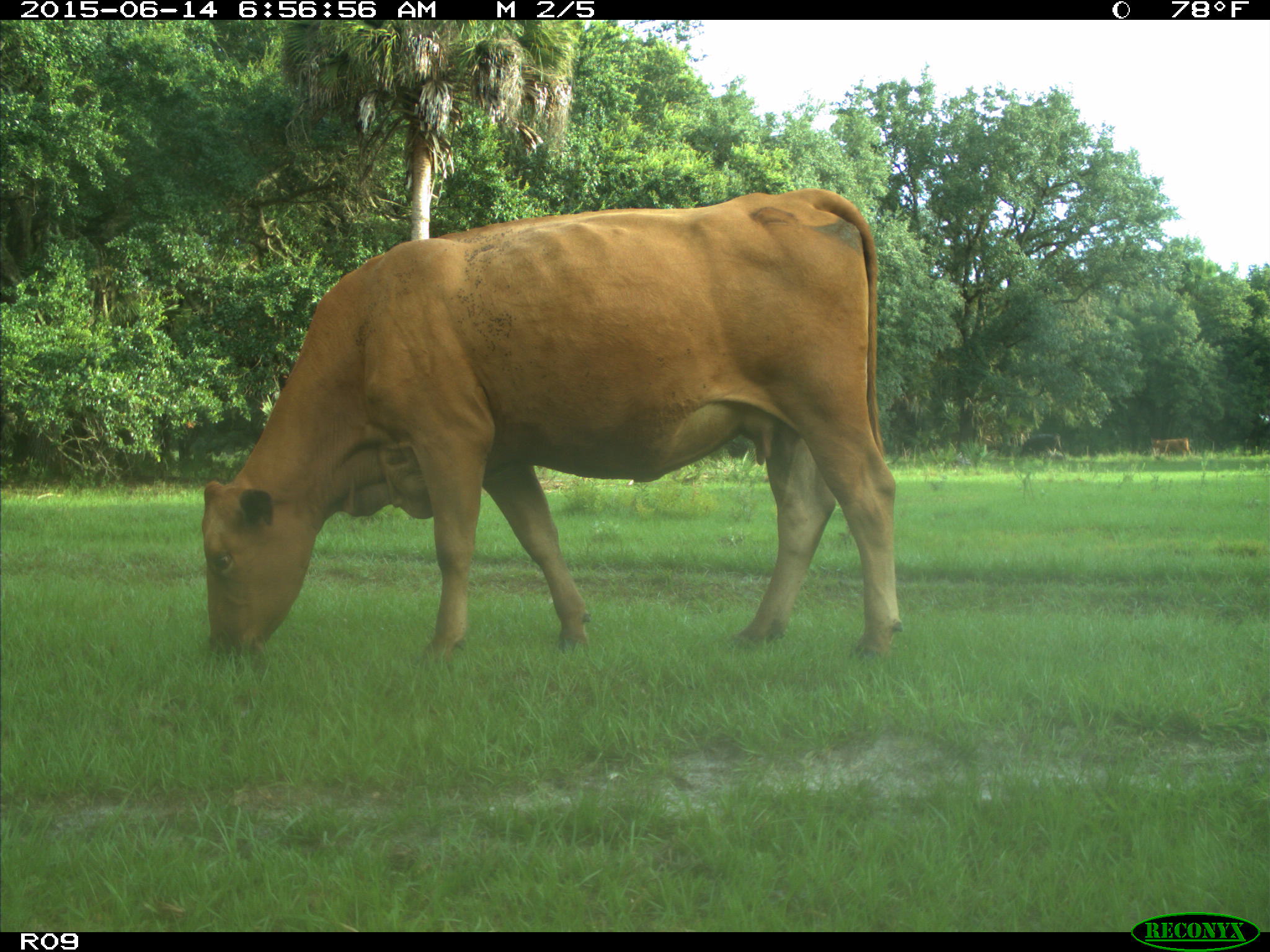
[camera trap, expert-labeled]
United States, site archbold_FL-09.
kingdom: Animalia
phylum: Chordata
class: Mammalia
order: Artiodactyla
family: Bovidae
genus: Bos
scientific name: Bos taurus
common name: domestic cow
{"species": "Bos taurus (domestic cow)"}